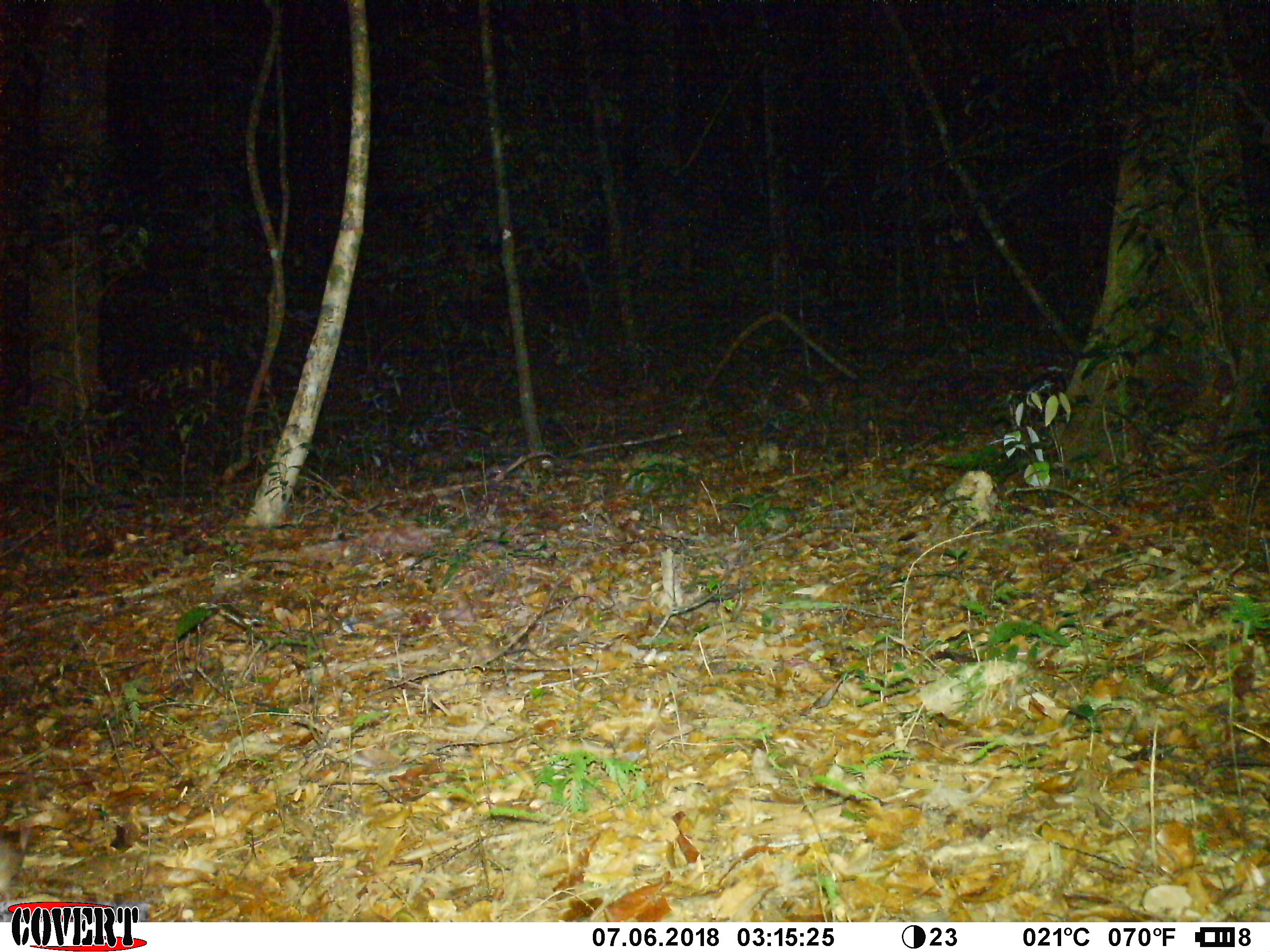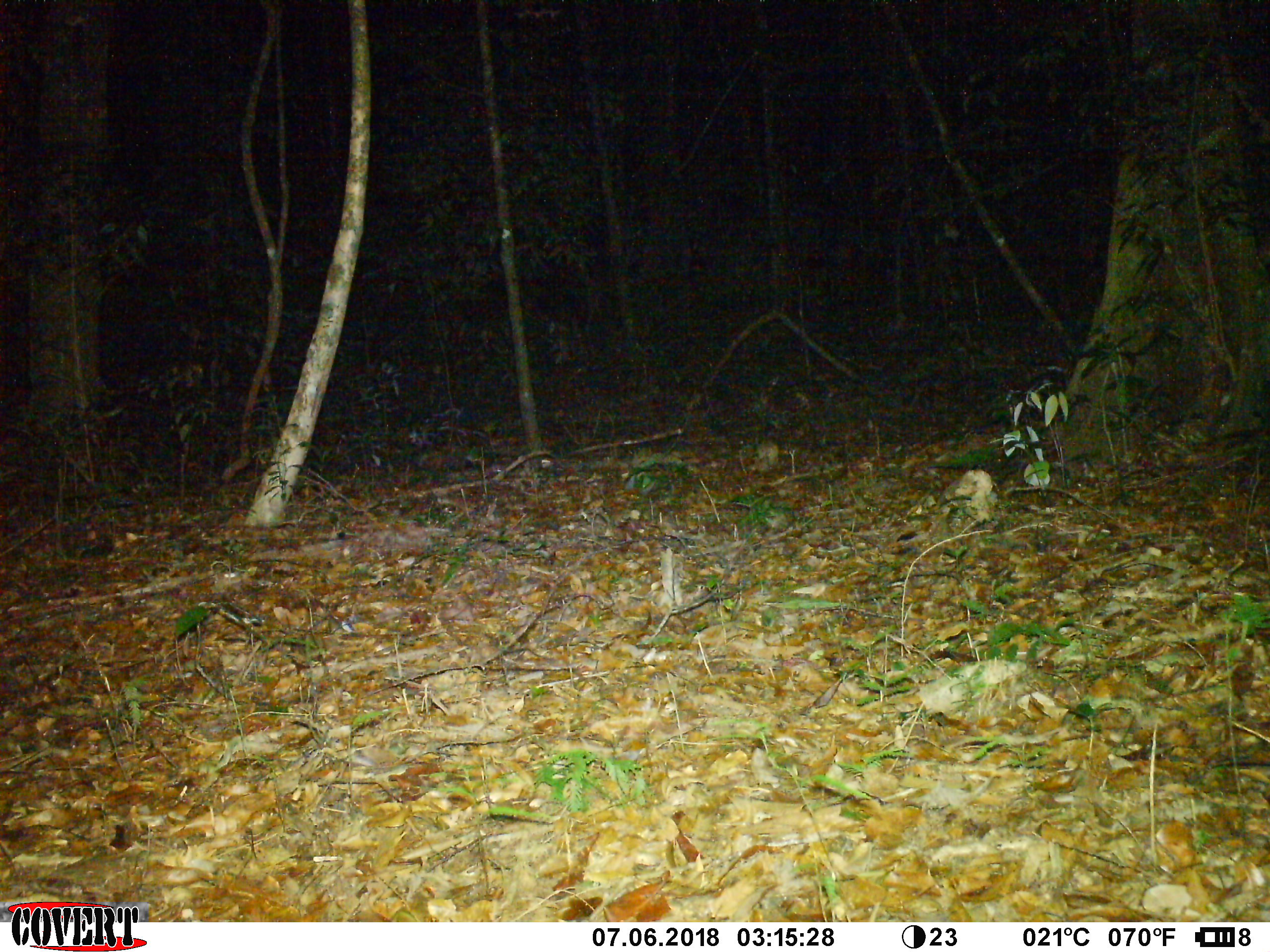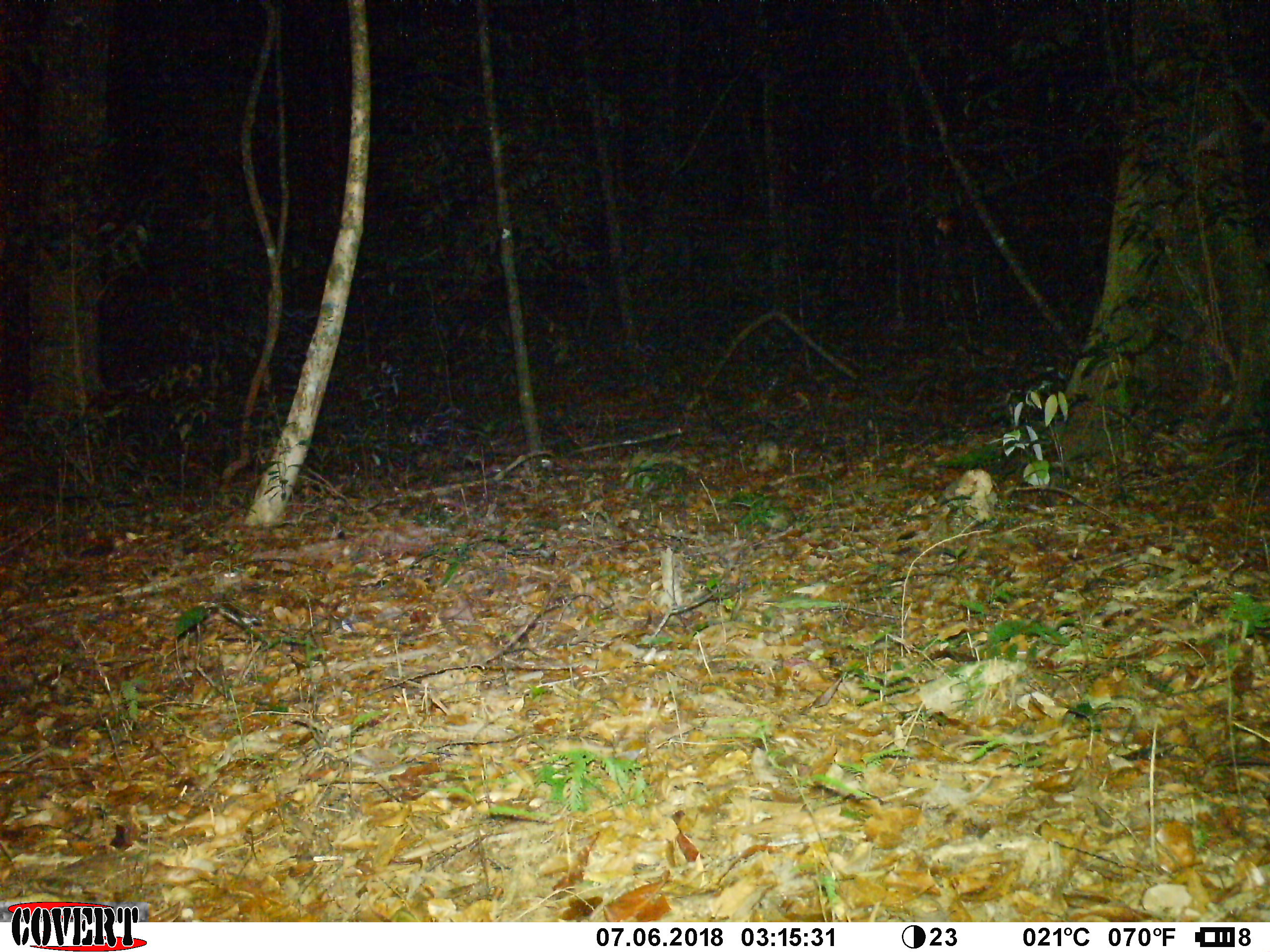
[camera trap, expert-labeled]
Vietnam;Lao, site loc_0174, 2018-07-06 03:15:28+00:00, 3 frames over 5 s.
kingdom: Animalia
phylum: Chordata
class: Mammalia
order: Rodentia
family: Muridae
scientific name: Muridae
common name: old-world mice and rats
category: unidentified murid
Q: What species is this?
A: Unidentified murid (old-world mice and rats) (Muridae).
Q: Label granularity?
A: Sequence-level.